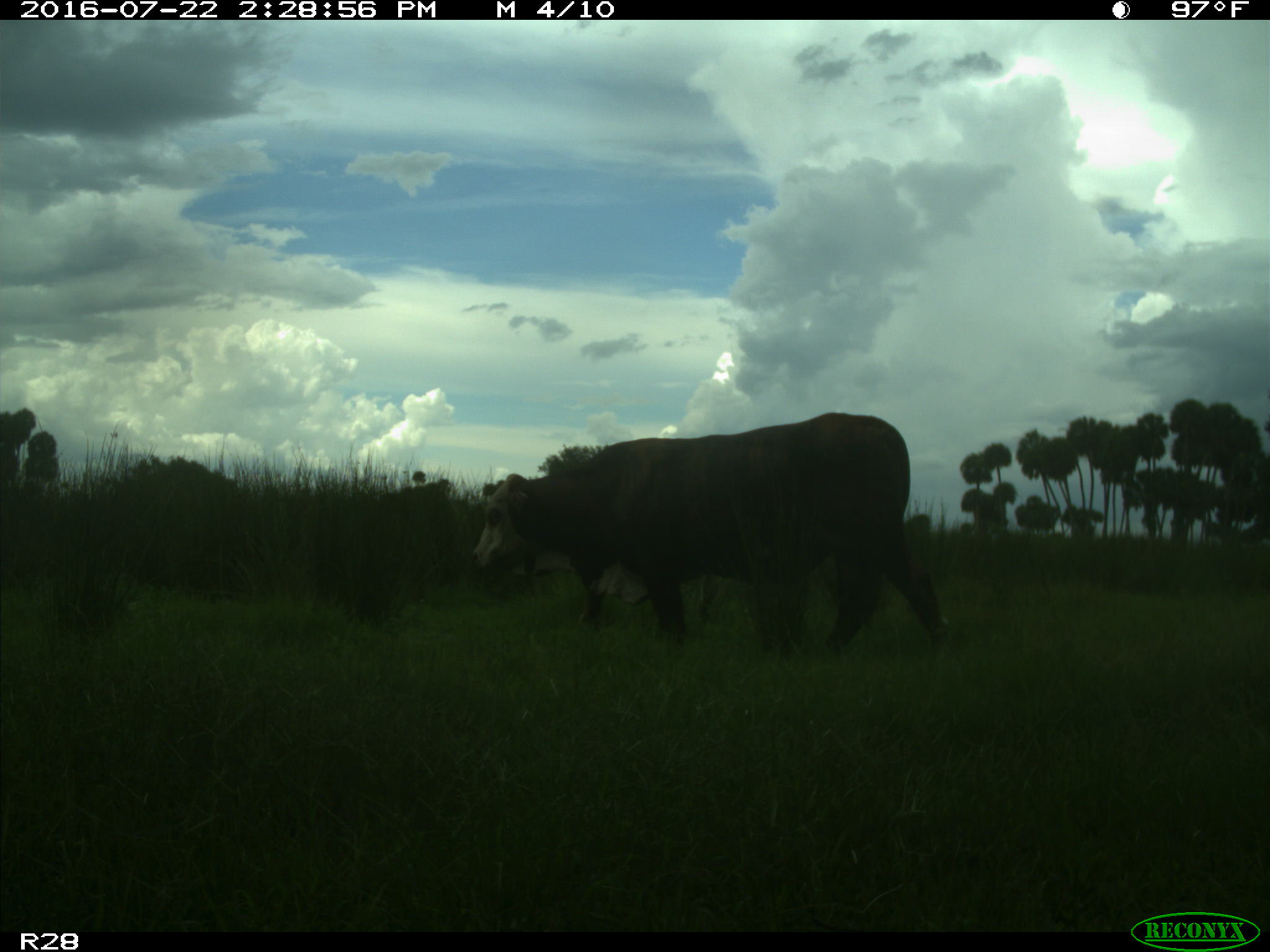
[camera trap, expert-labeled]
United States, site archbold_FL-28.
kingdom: Animalia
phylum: Chordata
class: Mammalia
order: Artiodactyla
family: Bovidae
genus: Bos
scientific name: Bos taurus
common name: domestic cow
Bos taurus (domestic cow).